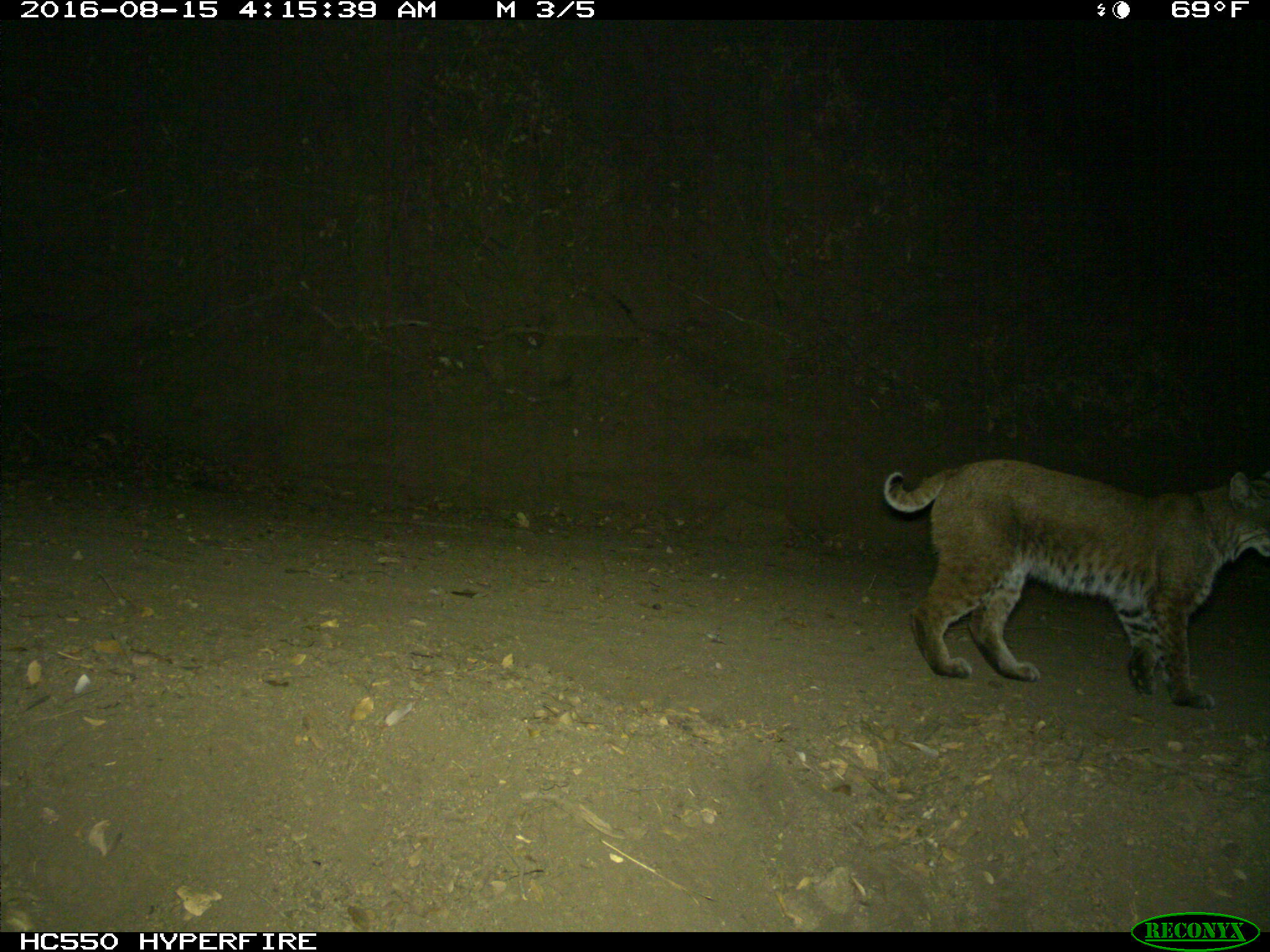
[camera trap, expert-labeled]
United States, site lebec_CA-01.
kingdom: Animalia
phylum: Chordata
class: Mammalia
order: Carnivora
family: Felidae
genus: Lynx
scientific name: Lynx rufus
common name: bobcat